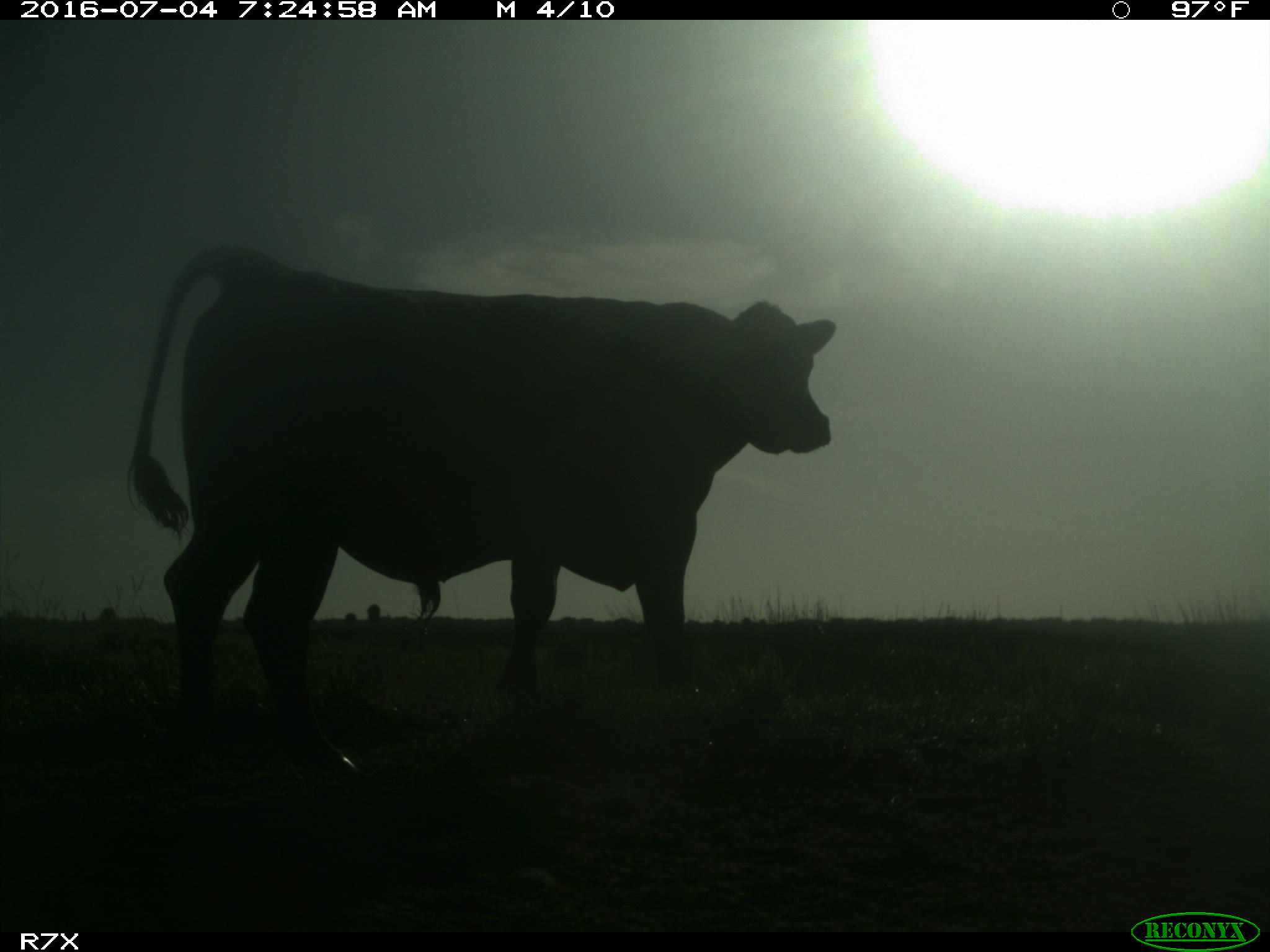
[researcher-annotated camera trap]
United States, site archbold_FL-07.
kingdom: Animalia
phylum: Chordata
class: Mammalia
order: Artiodactyla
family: Bovidae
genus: Bos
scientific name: Bos taurus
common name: domestic cow